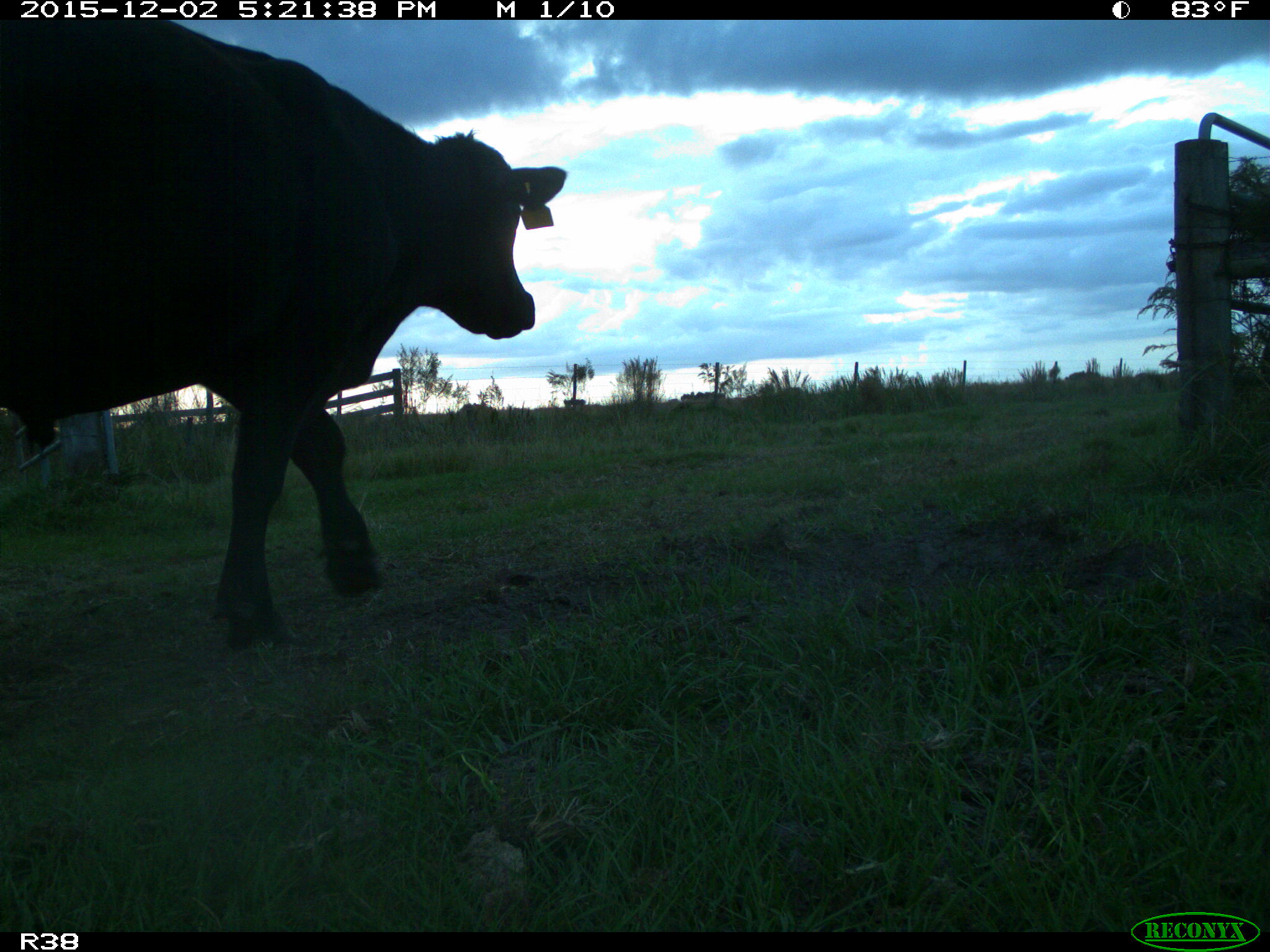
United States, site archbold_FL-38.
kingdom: Animalia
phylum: Chordata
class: Mammalia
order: Artiodactyla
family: Bovidae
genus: Bos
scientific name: Bos taurus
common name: domestic cow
Bos taurus (domestic cow).